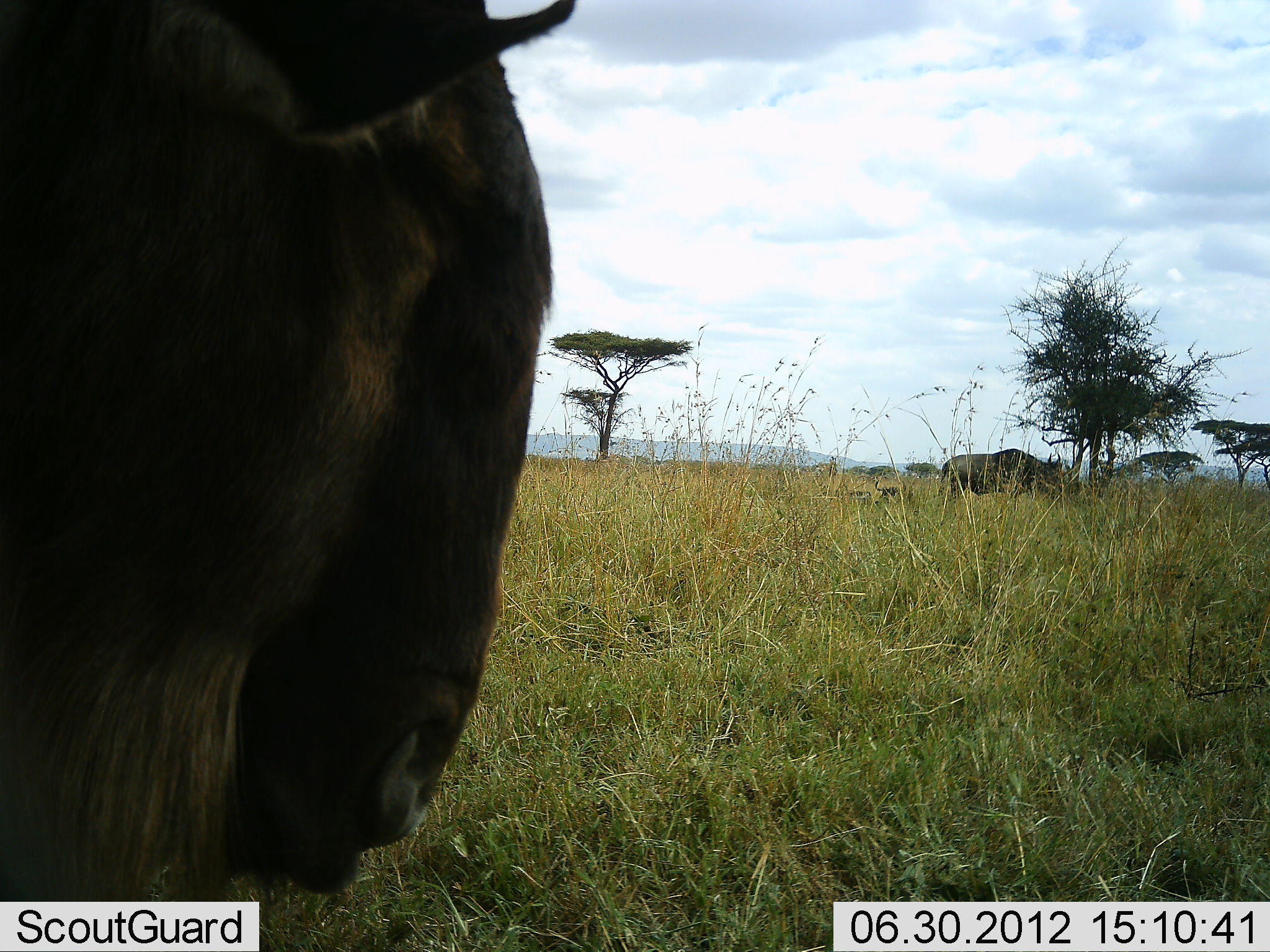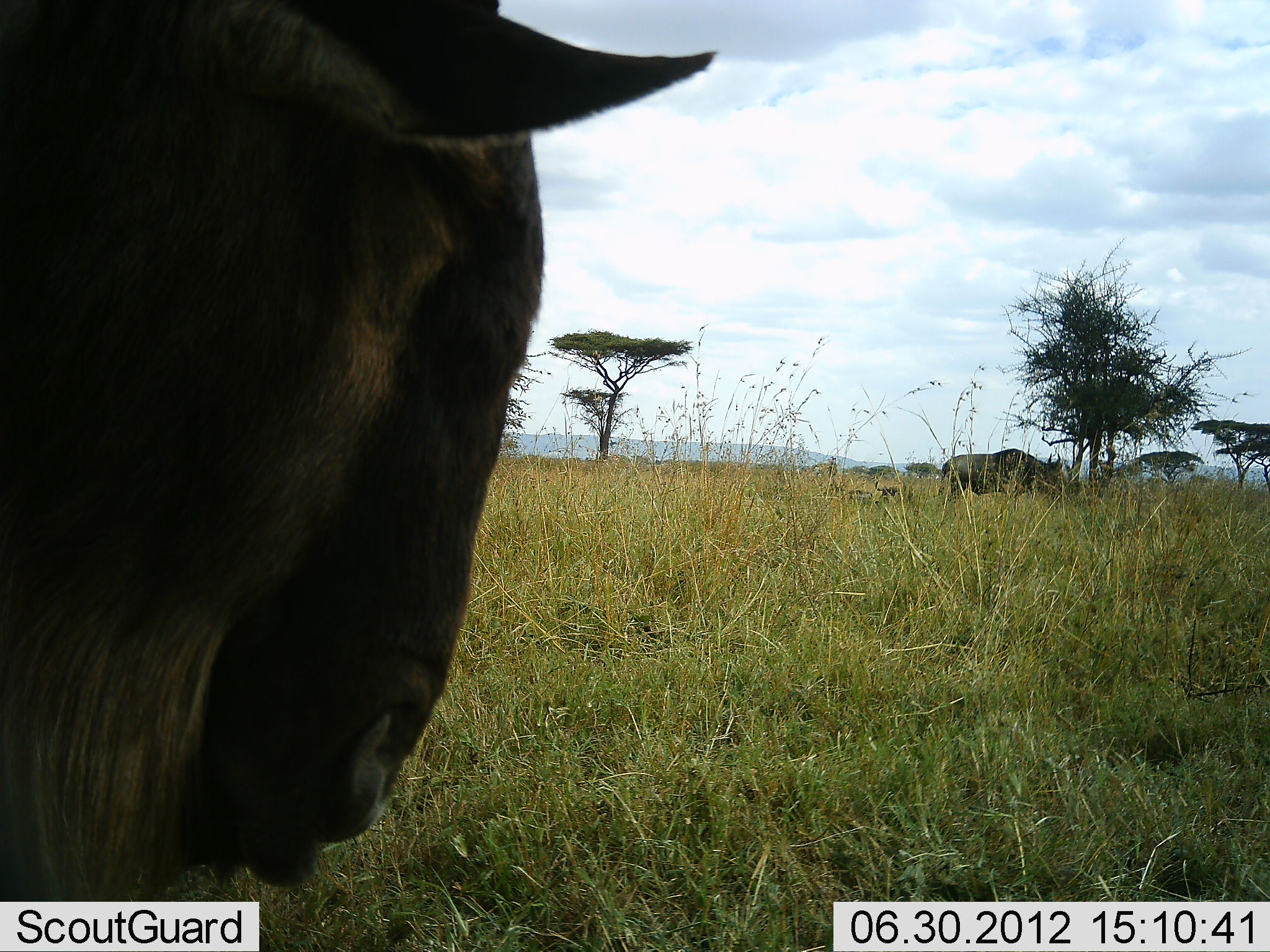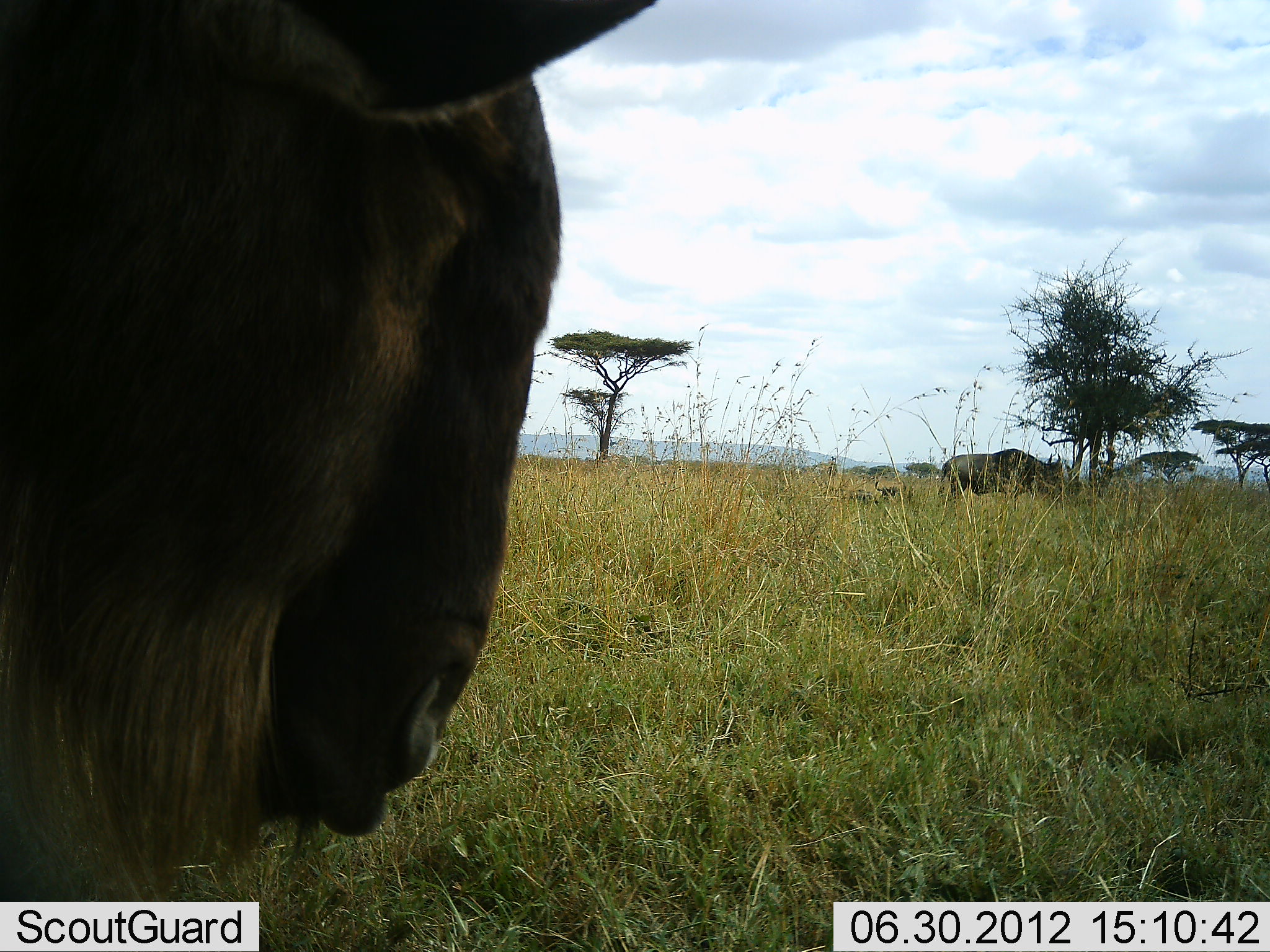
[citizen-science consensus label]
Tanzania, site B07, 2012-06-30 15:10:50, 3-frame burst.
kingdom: Animalia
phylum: Chordata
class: Mammalia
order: Artiodactyla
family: Bovidae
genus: Connochaetes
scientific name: Connochaetes taurinus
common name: blue wildebeest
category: wildebeest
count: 2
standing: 100%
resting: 18%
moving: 0%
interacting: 0%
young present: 9%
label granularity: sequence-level